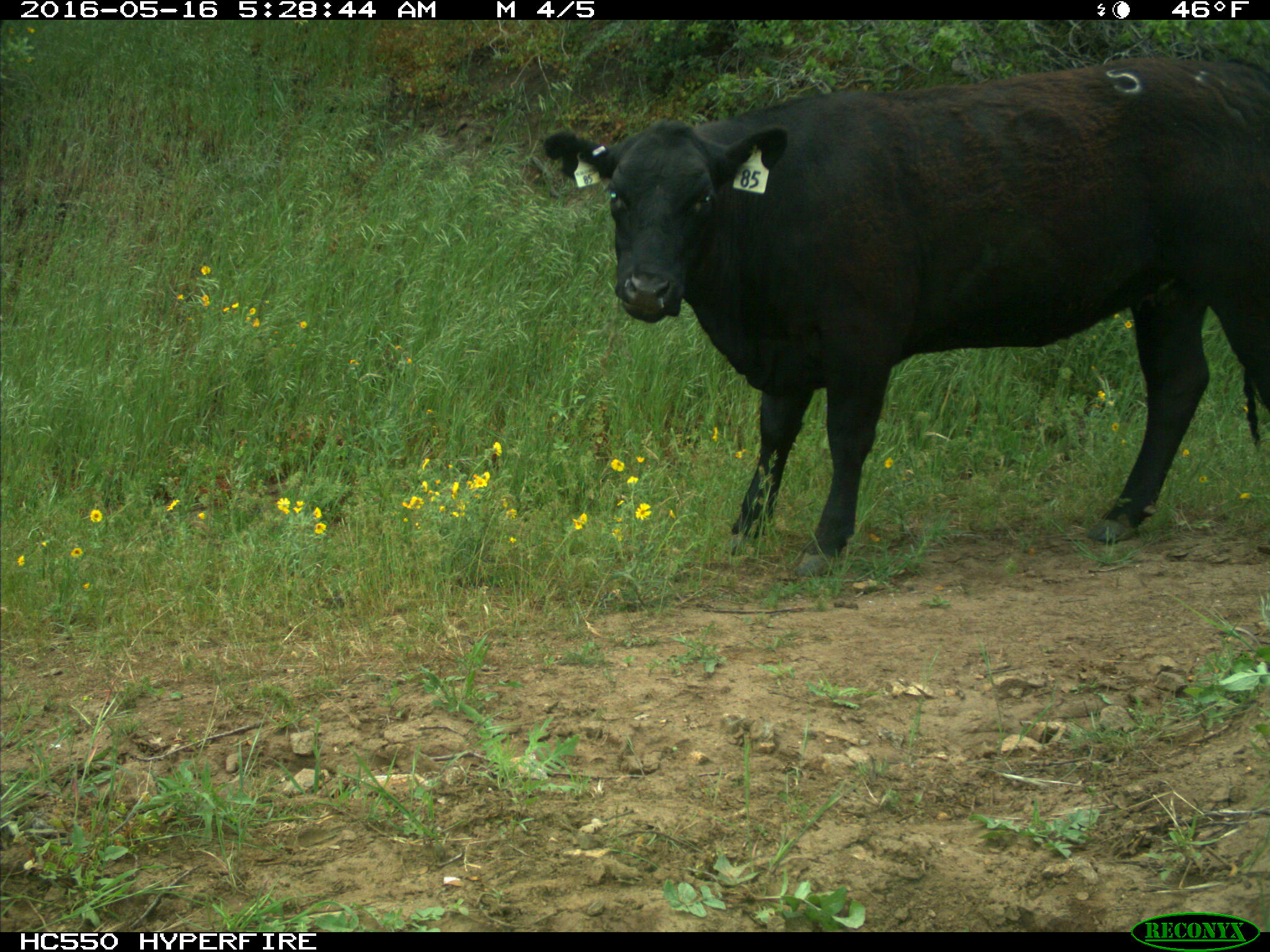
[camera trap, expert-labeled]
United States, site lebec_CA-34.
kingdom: Animalia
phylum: Chordata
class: Mammalia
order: Artiodactyla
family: Bovidae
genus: Bos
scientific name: Bos taurus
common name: domestic cow